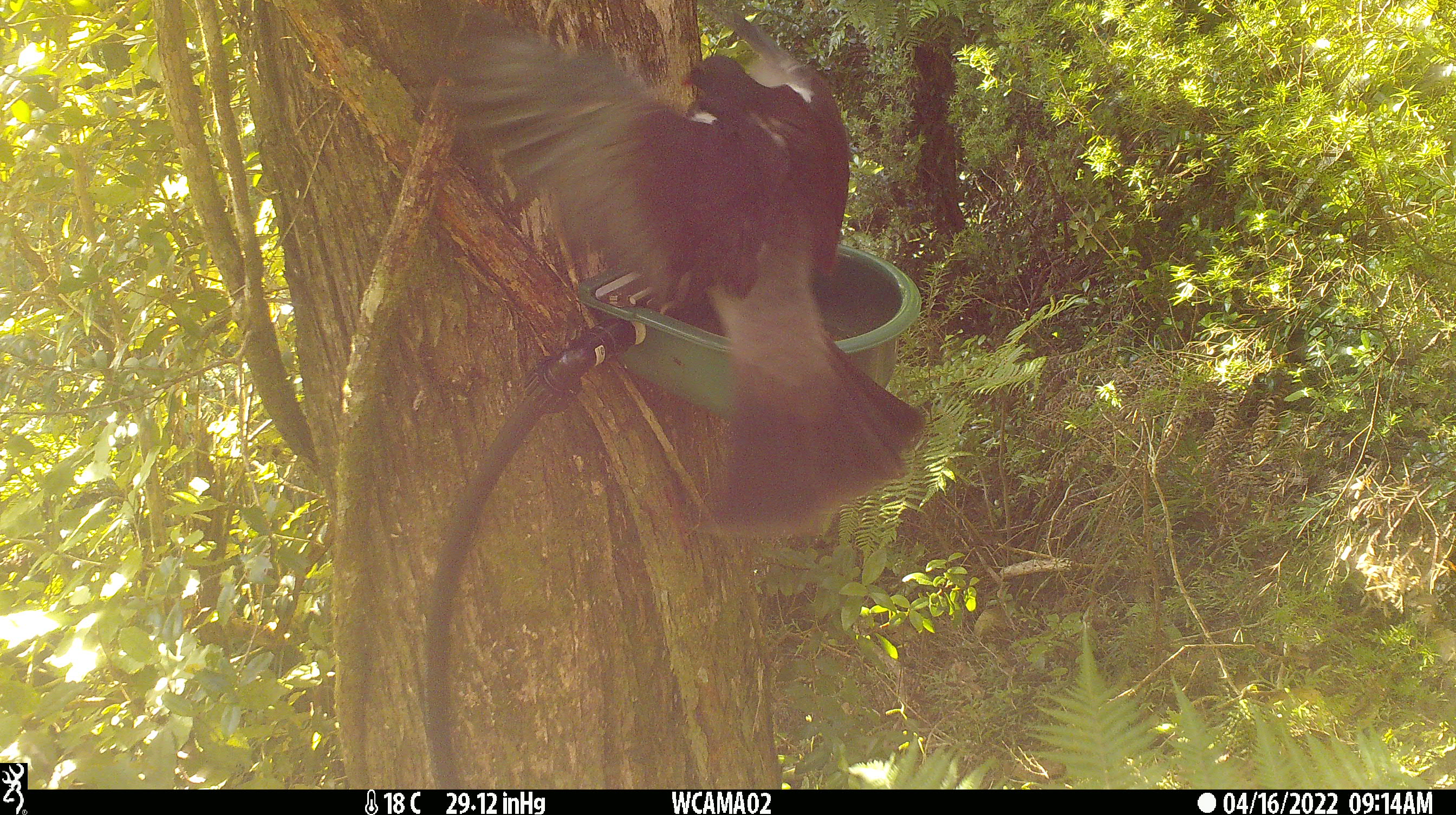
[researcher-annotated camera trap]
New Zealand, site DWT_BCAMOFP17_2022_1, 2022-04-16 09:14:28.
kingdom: Animalia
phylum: Chordata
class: Aves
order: Columbiformes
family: Columbidae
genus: Hemiphaga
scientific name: Hemiphaga novaeseelandiae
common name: new zealand pigeon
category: kereru